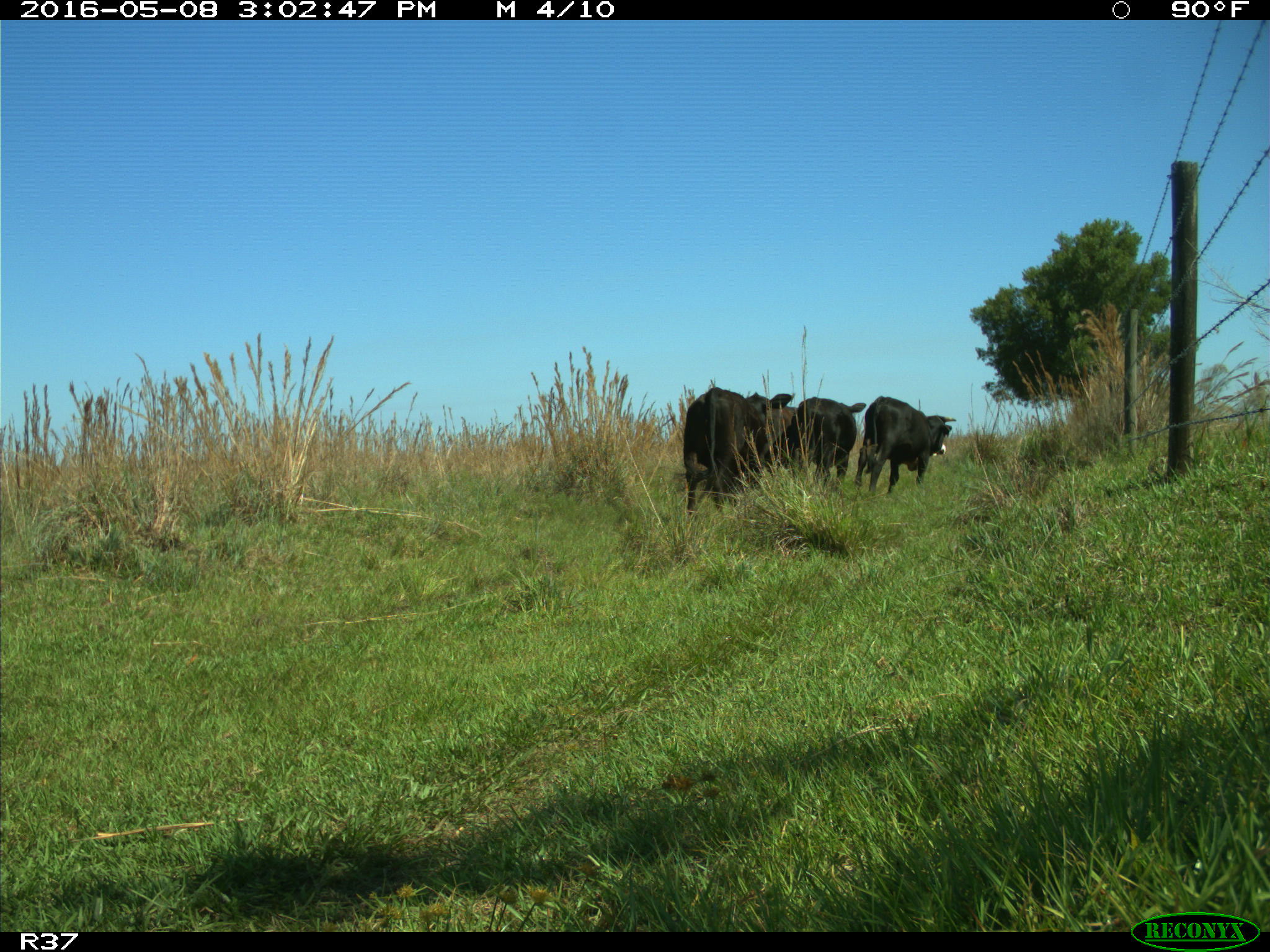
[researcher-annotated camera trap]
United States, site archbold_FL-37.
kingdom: Animalia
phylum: Chordata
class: Mammalia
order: Artiodactyla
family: Bovidae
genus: Bos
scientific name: Bos taurus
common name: domestic cow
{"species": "Bos taurus (domestic cow)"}